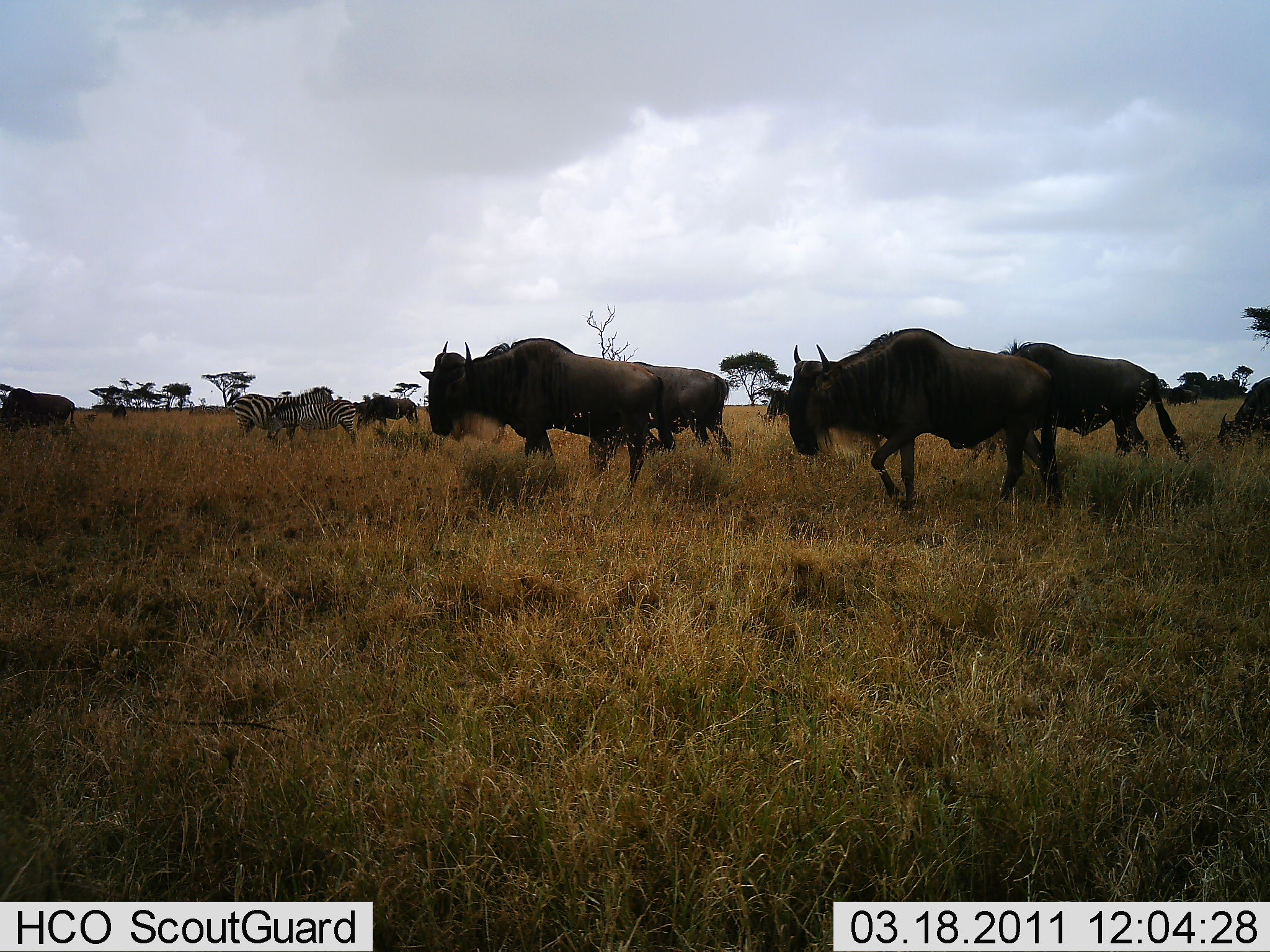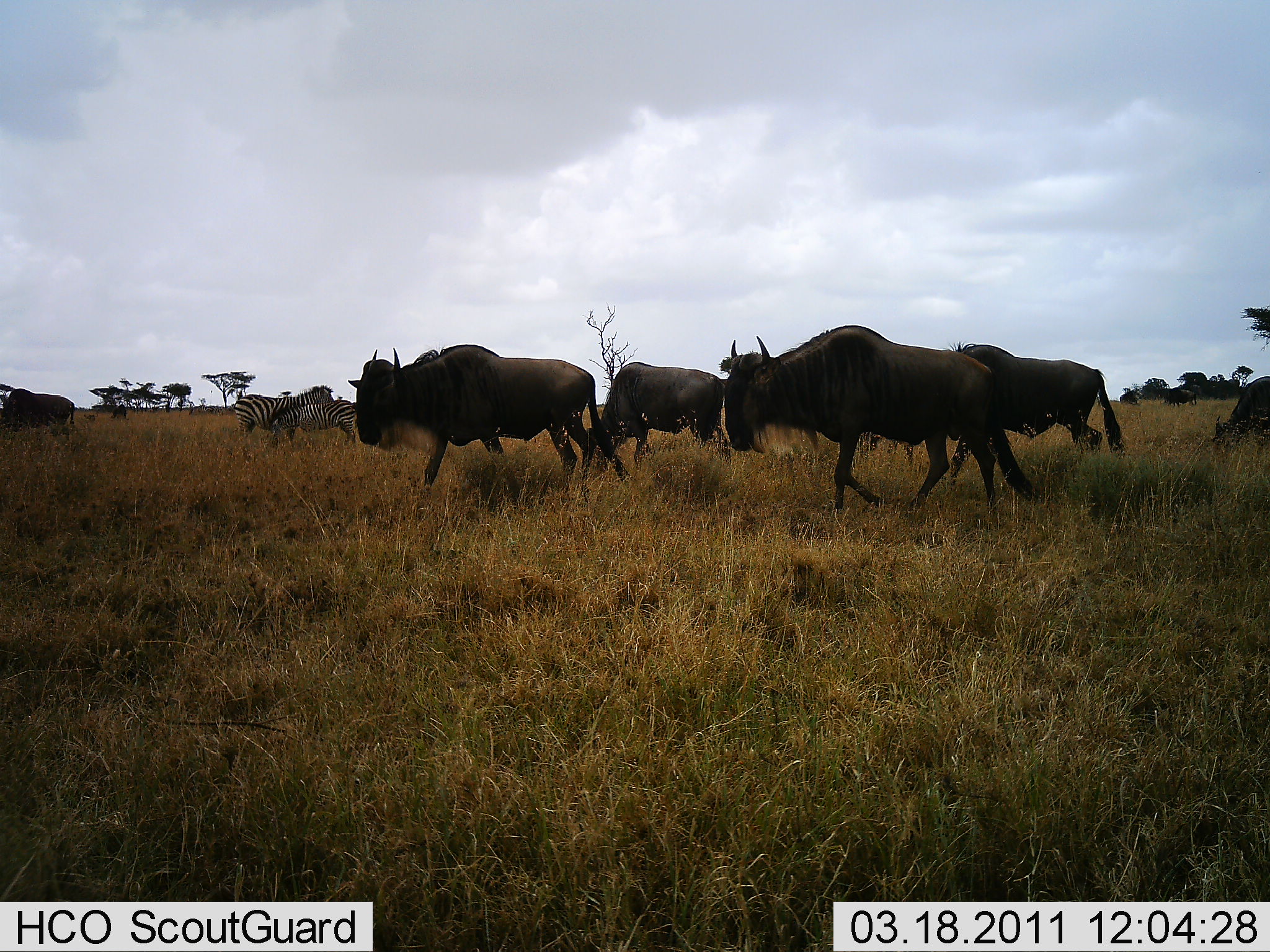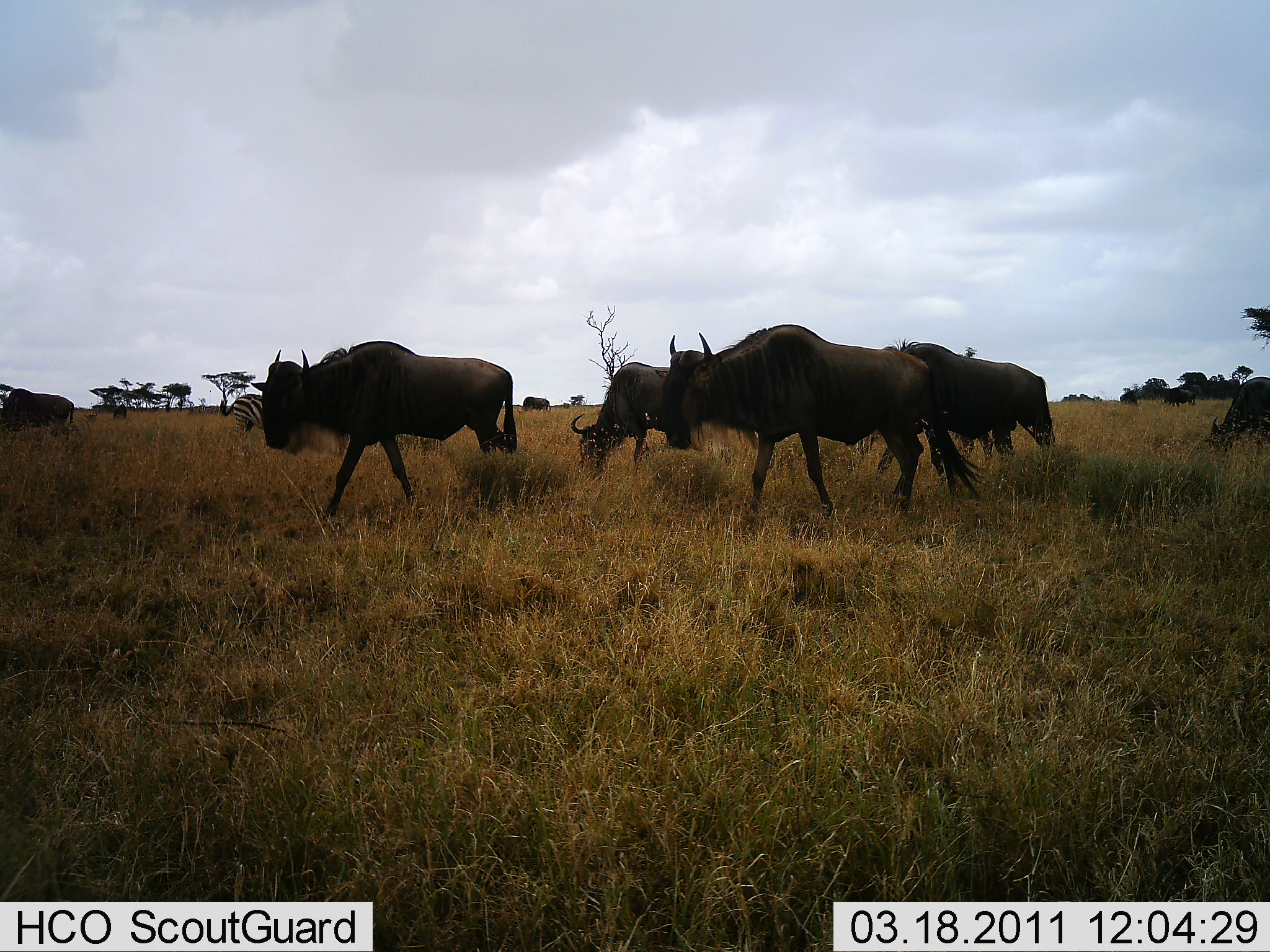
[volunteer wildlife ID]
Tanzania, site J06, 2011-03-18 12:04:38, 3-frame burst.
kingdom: Animalia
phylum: Chordata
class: Mammalia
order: Artiodactyla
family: Bovidae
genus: Connochaetes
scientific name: Connochaetes taurinus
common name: blue wildebeest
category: wildebeest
Wildebeest (blue wildebeest) (Connochaetes taurinus), count 6. Behavior (volunteer vote fractions): standing 6%, resting 0%, moving 100%, interacting 0%. Young present (vote fraction): 0%. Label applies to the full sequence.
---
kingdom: Animalia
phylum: Chordata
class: Mammalia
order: Perissodactyla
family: Equidae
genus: Equus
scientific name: Equus quagga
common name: plains zebra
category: zebra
Zebra (plains zebra) (Equus quagga), count 2. Behavior (volunteer vote fractions): standing 60%, resting 0%, moving 7%, interacting 27%. Young present (vote fraction): 0%. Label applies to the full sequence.